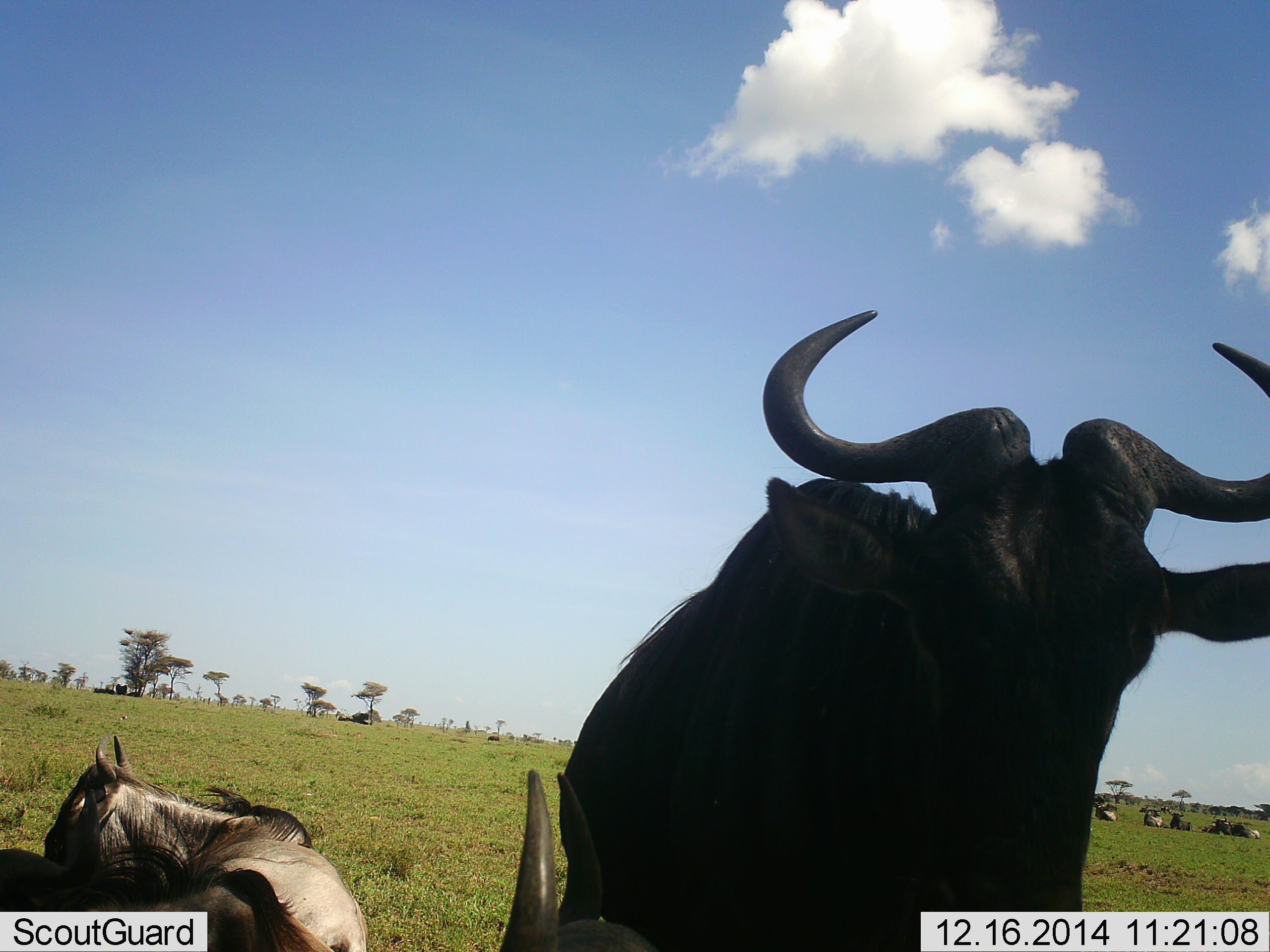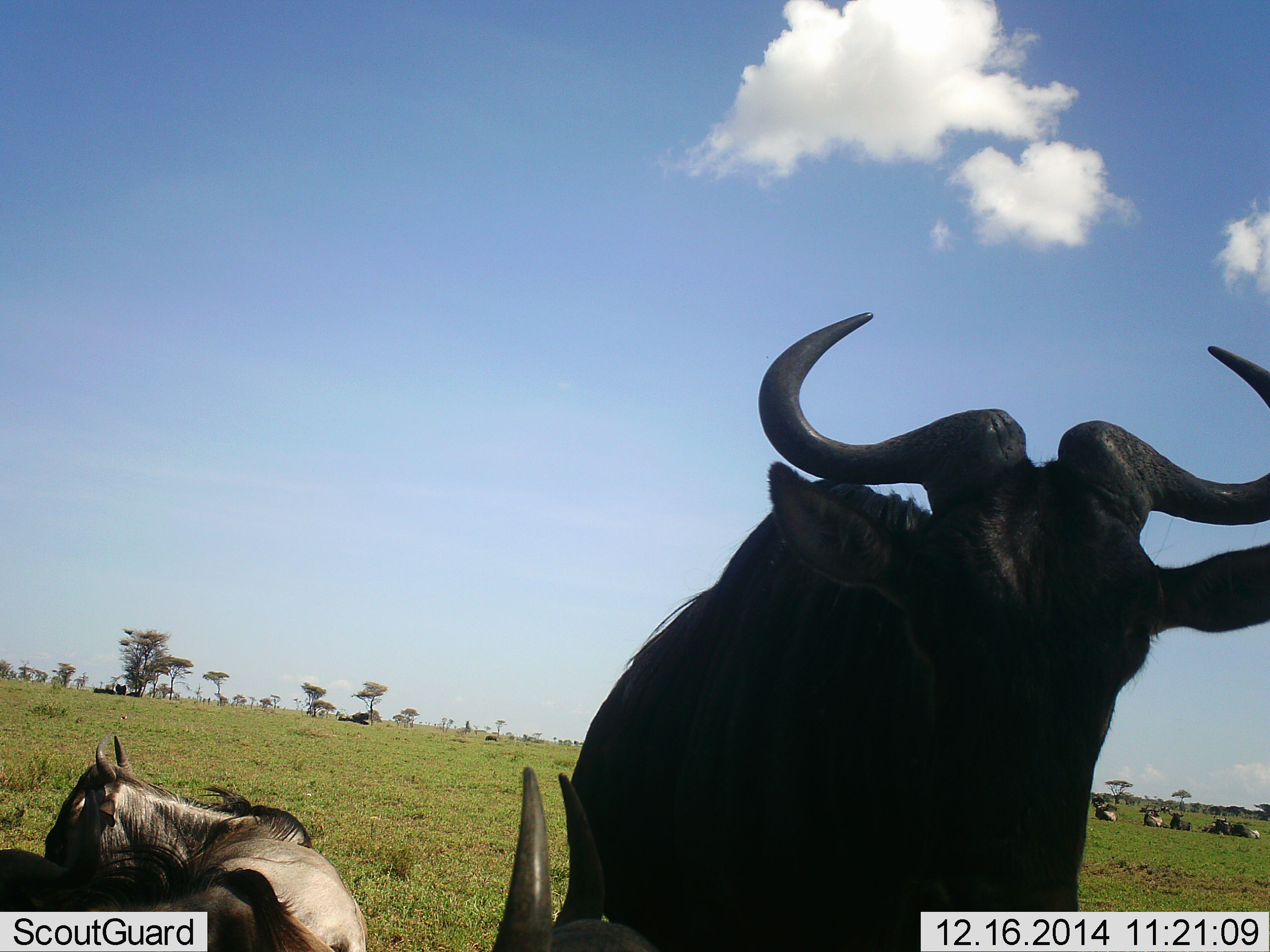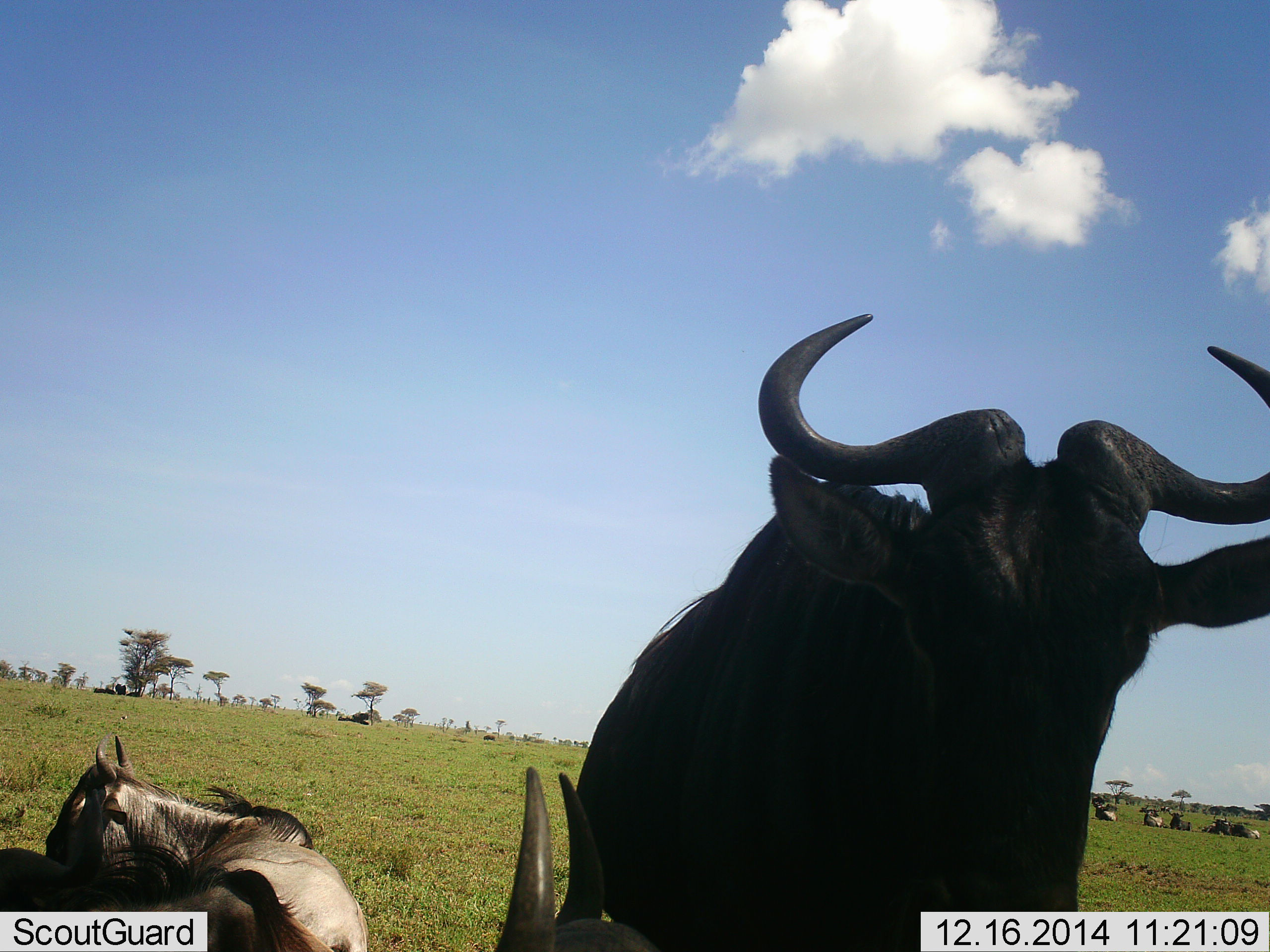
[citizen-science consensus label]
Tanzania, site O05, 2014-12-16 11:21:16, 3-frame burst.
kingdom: Animalia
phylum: Chordata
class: Mammalia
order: Artiodactyla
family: Bovidae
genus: Connochaetes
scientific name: Connochaetes taurinus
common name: blue wildebeest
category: wildebeest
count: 10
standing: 70%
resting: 80%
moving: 0%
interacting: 0%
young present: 0%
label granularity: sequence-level